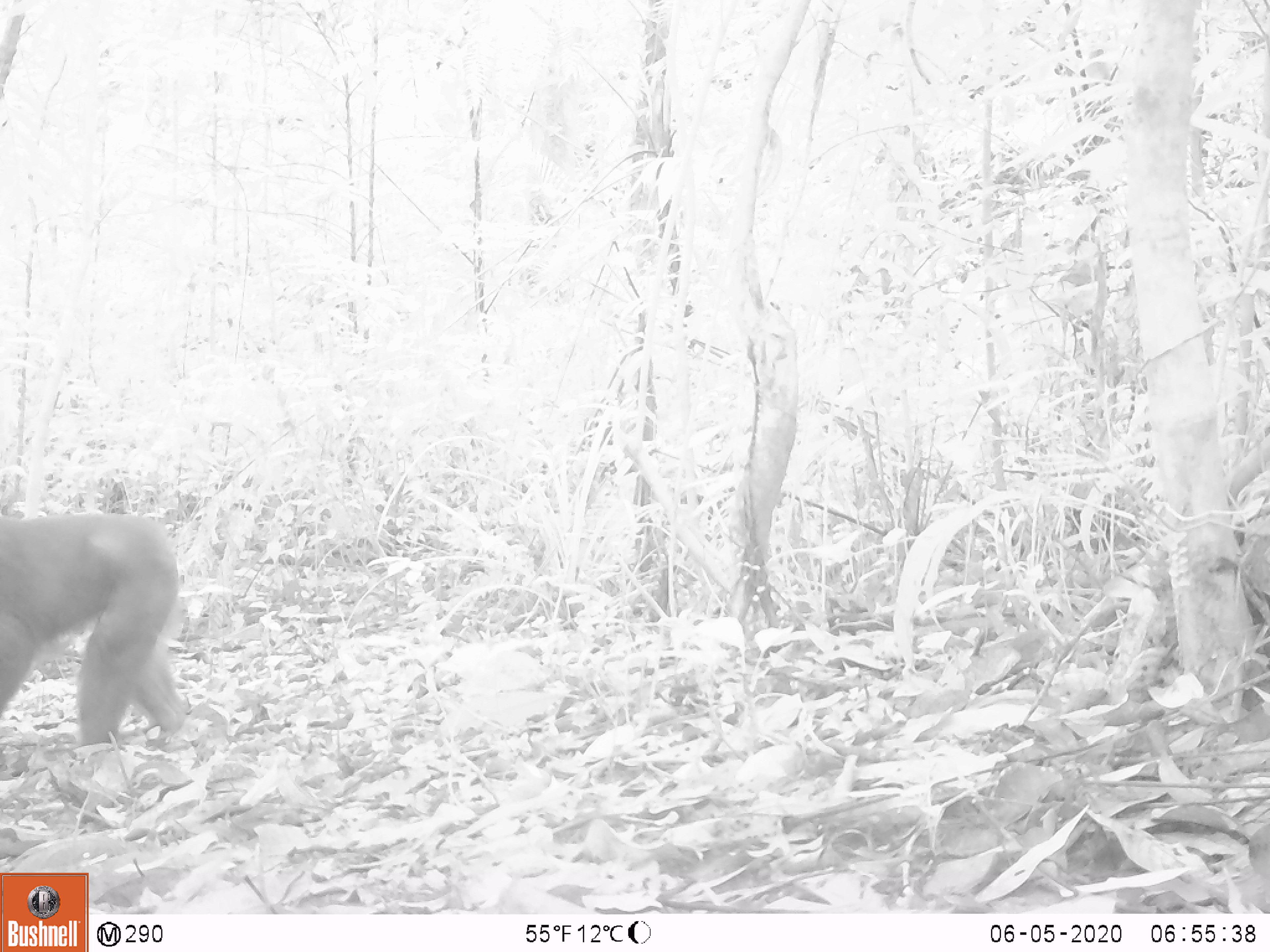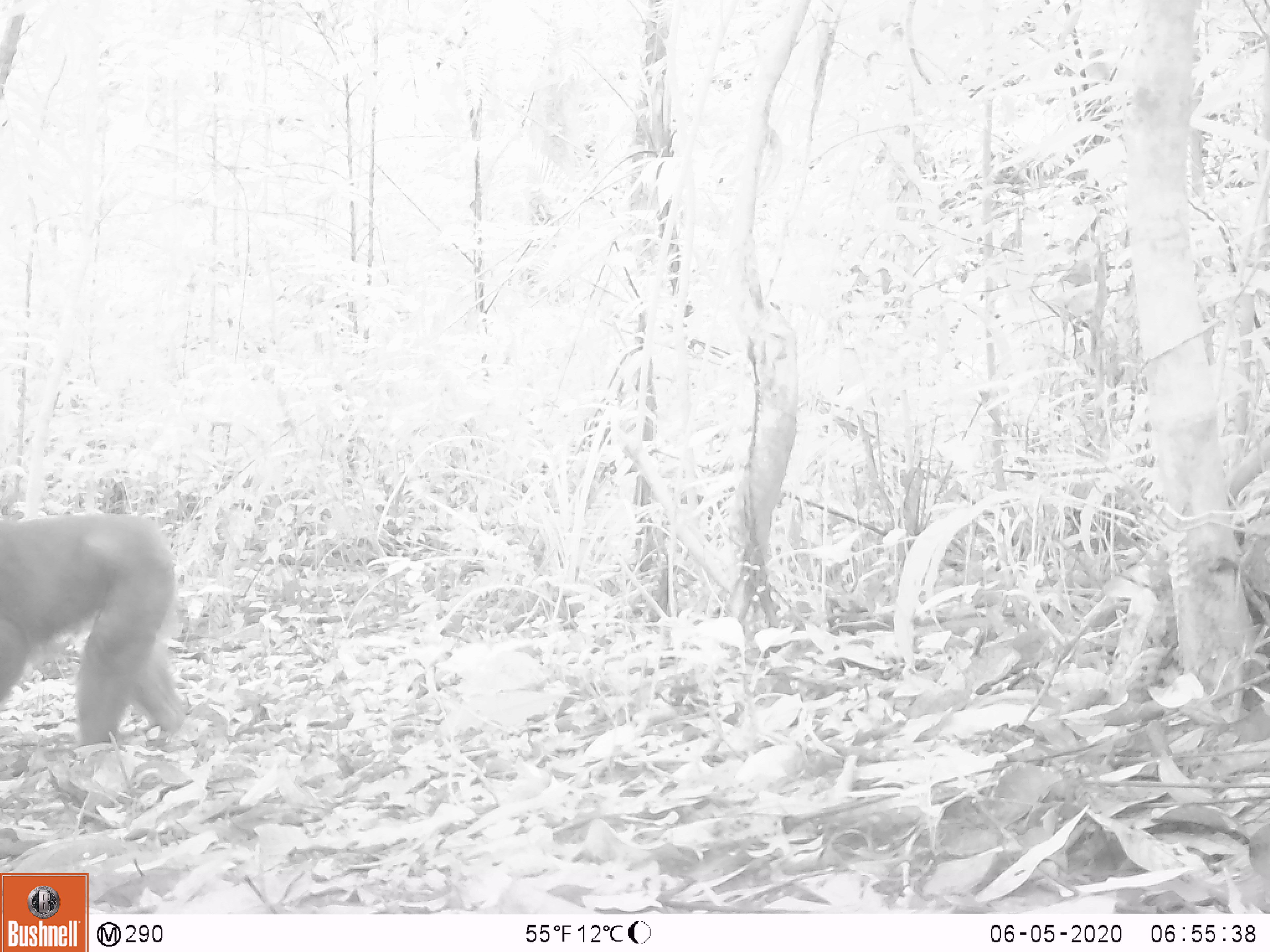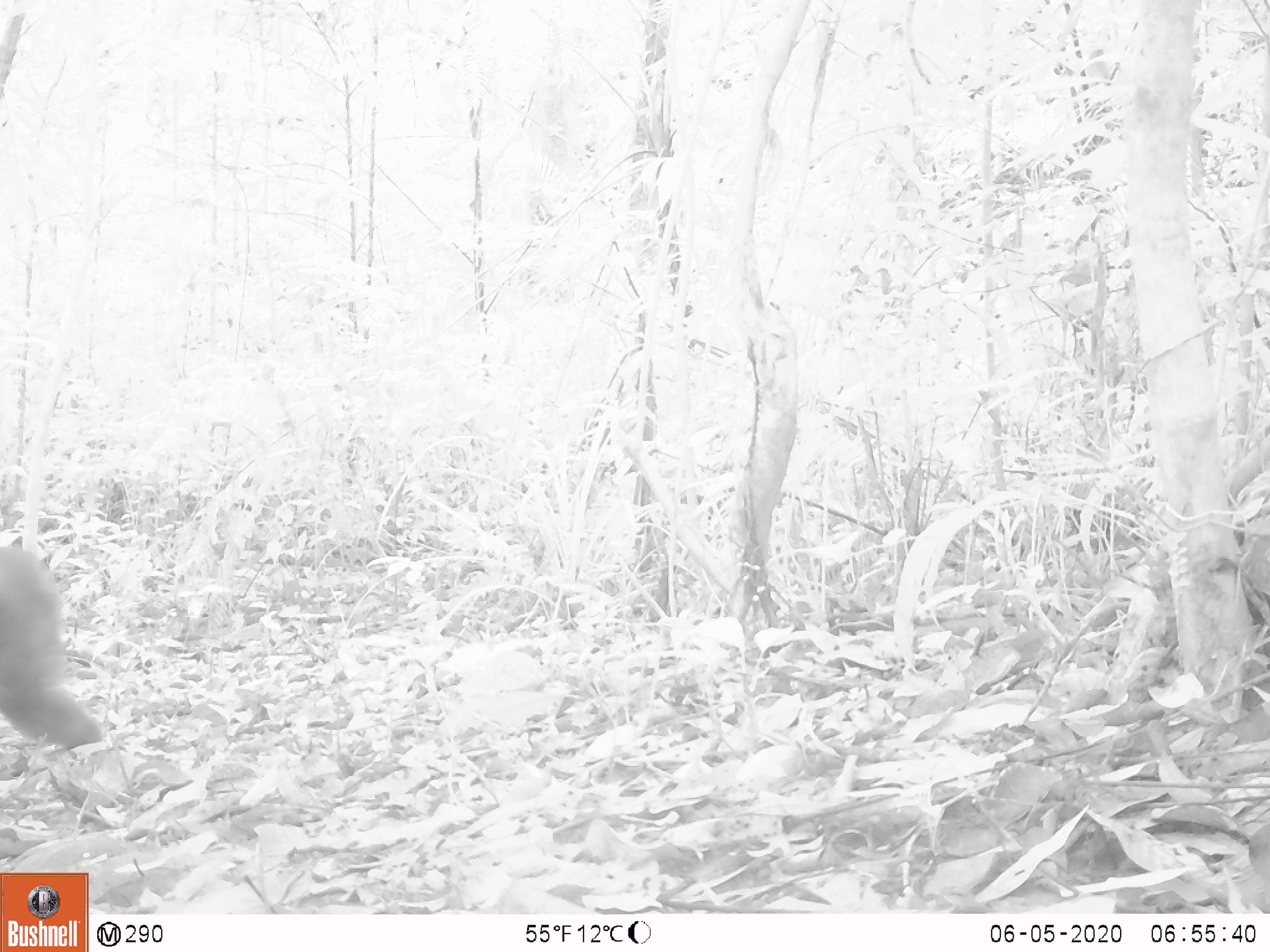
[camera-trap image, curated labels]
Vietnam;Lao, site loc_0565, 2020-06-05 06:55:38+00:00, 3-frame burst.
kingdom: Animalia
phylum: Chordata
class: Mammalia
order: Primates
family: Cercopithecidae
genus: Macaca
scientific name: Macaca arctoides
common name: stump-tailed macaque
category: stump tailed macaque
Stump tailed macaque (stump-tailed macaque) (Macaca arctoides). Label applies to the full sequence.